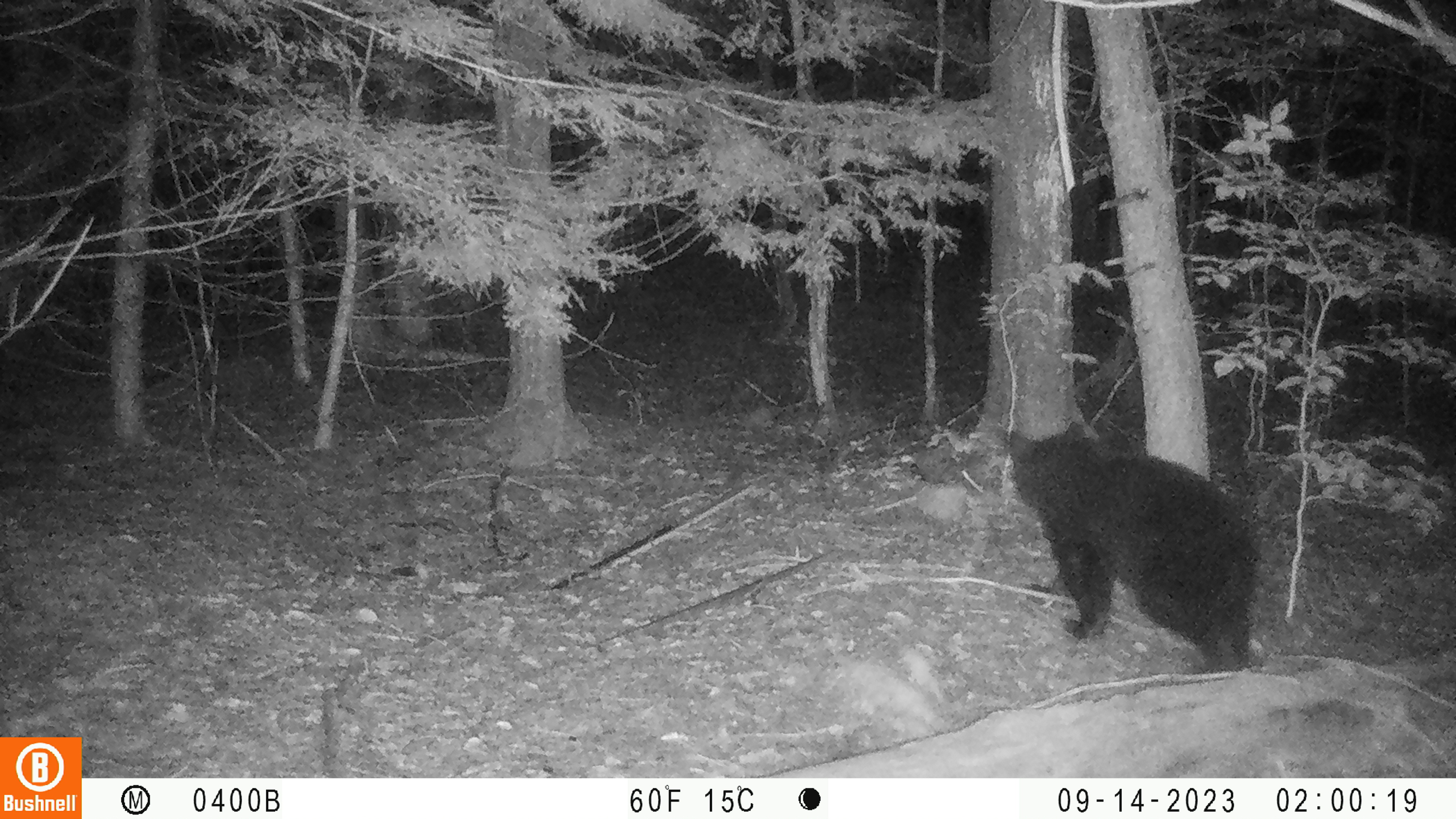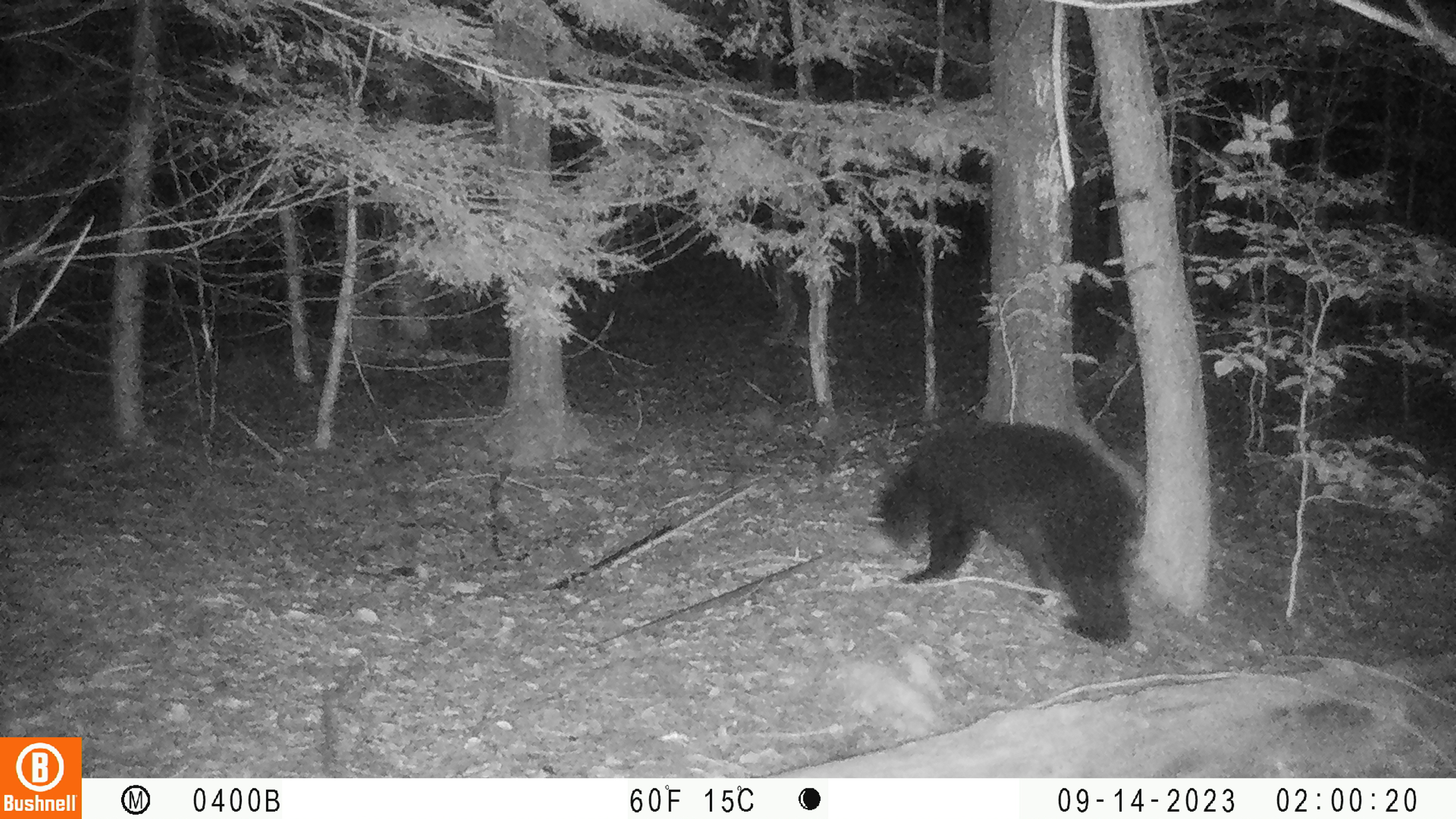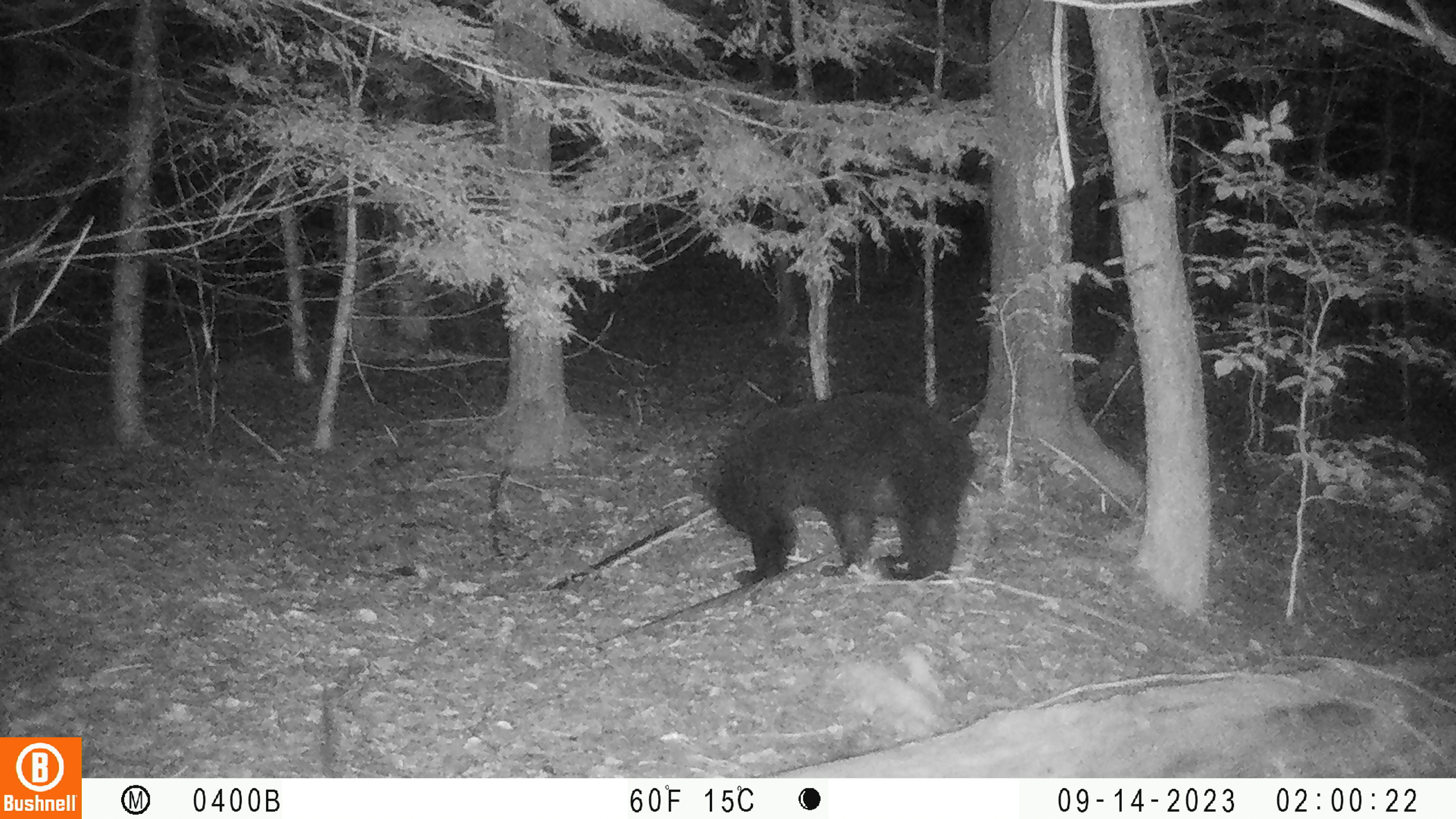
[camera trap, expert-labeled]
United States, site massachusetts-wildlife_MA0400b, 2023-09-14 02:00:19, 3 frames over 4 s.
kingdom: Animalia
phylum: Chordata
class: Mammalia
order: Carnivora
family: Ursidae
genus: Ursus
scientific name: Ursus americanus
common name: black bear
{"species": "black bear (Ursus americanus)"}